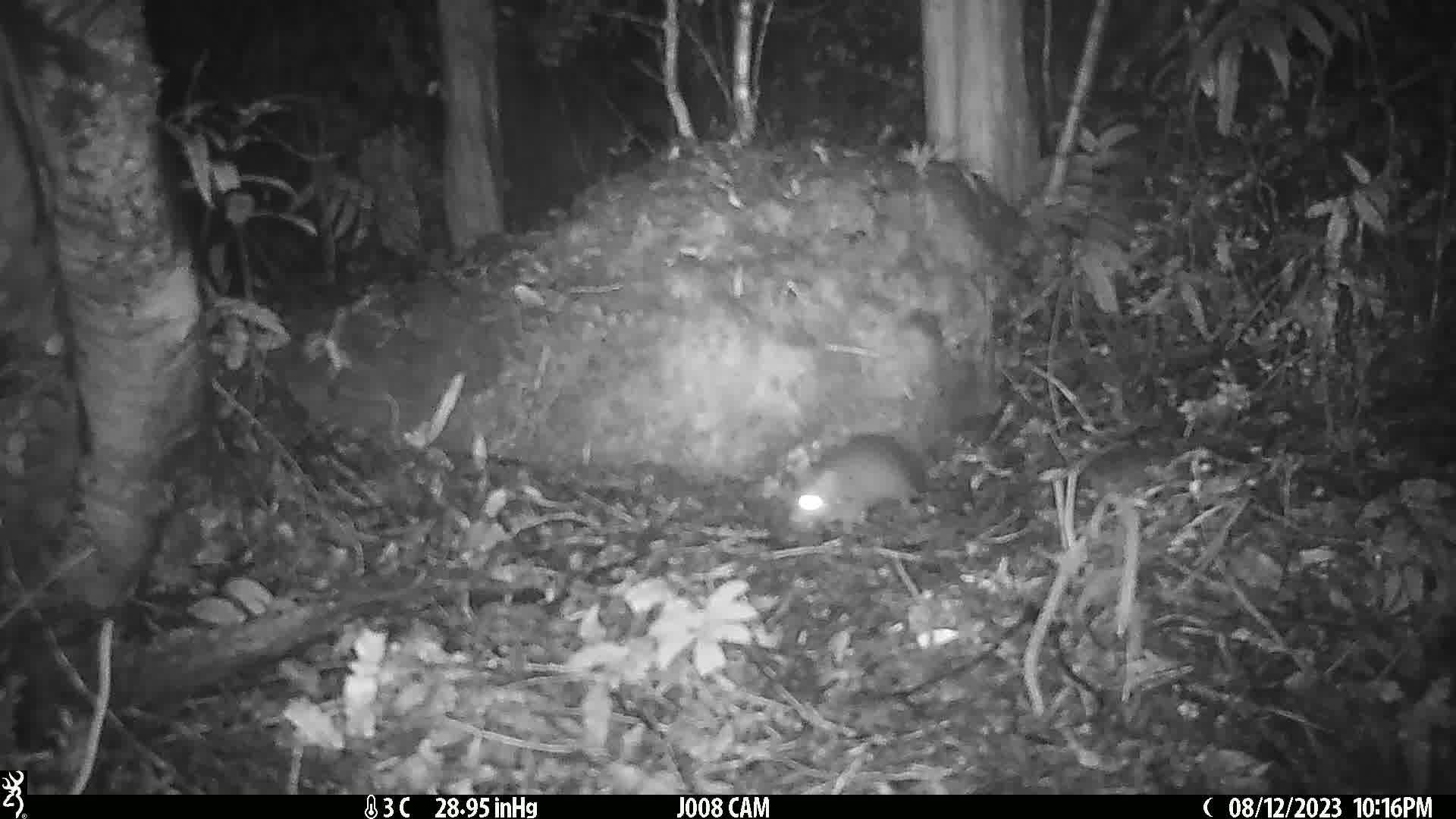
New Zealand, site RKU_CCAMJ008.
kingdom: Animalia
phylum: Chordata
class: Mammalia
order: Rodentia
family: Muridae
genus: Rattus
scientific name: Rattus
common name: rat